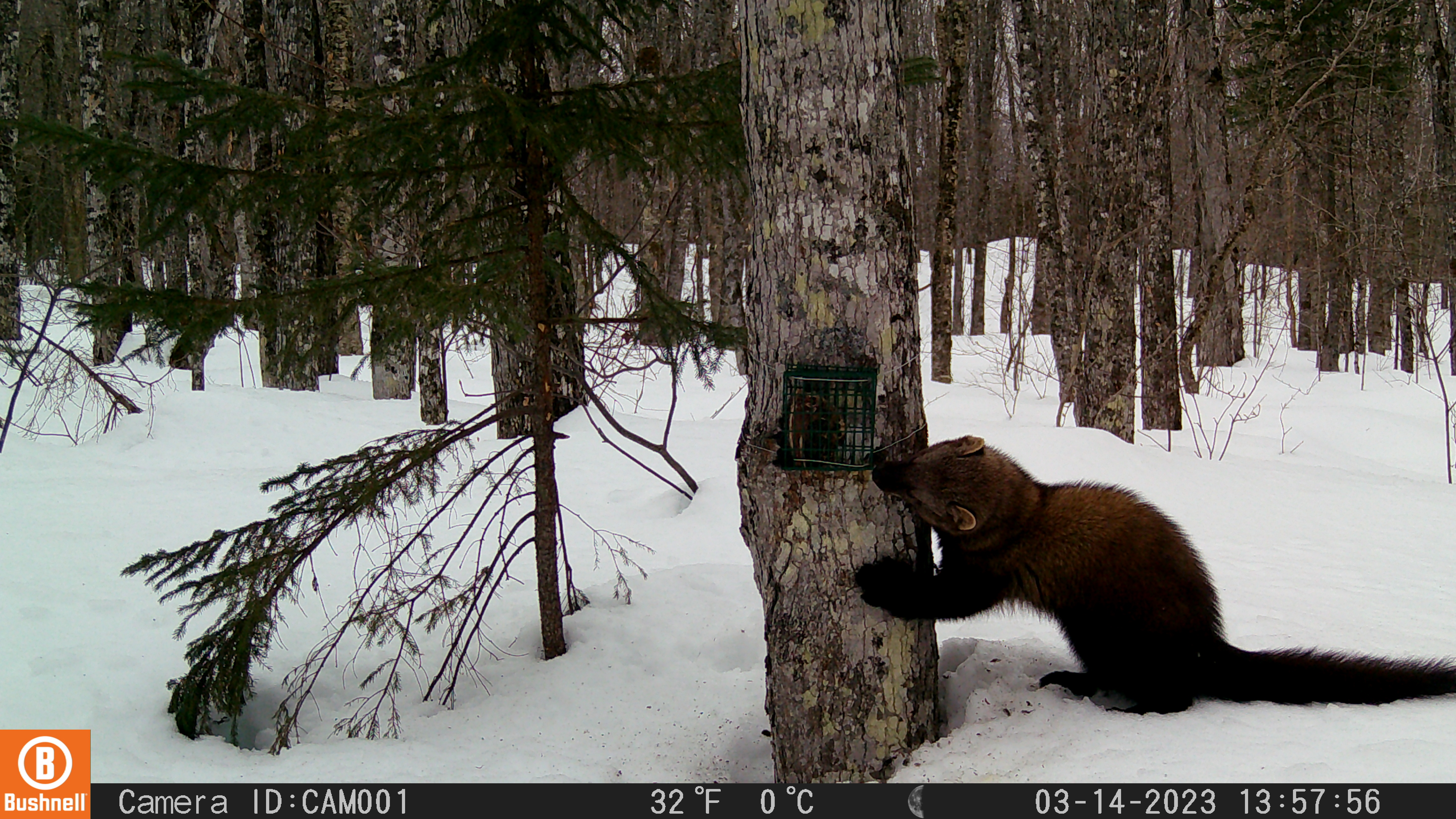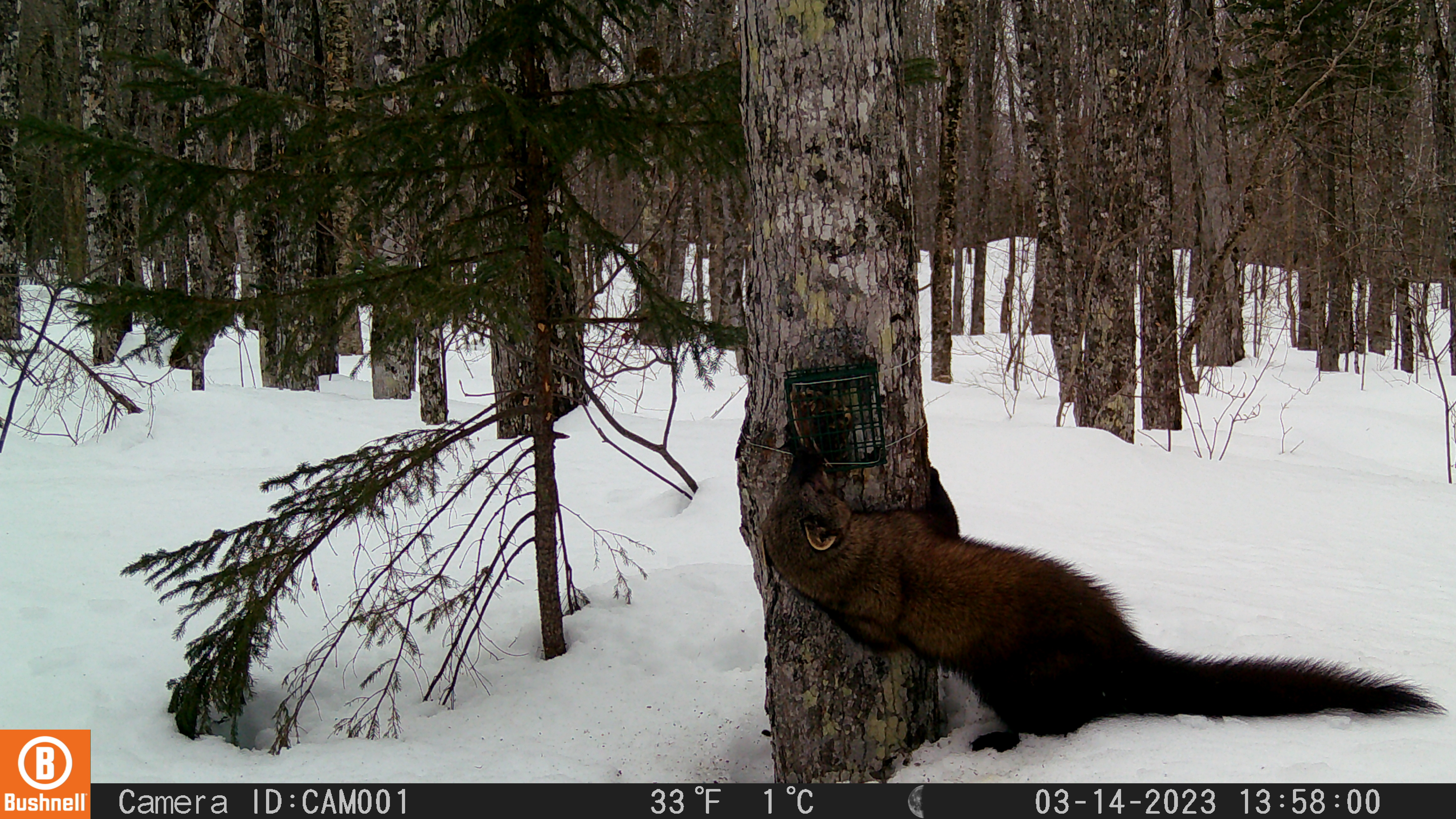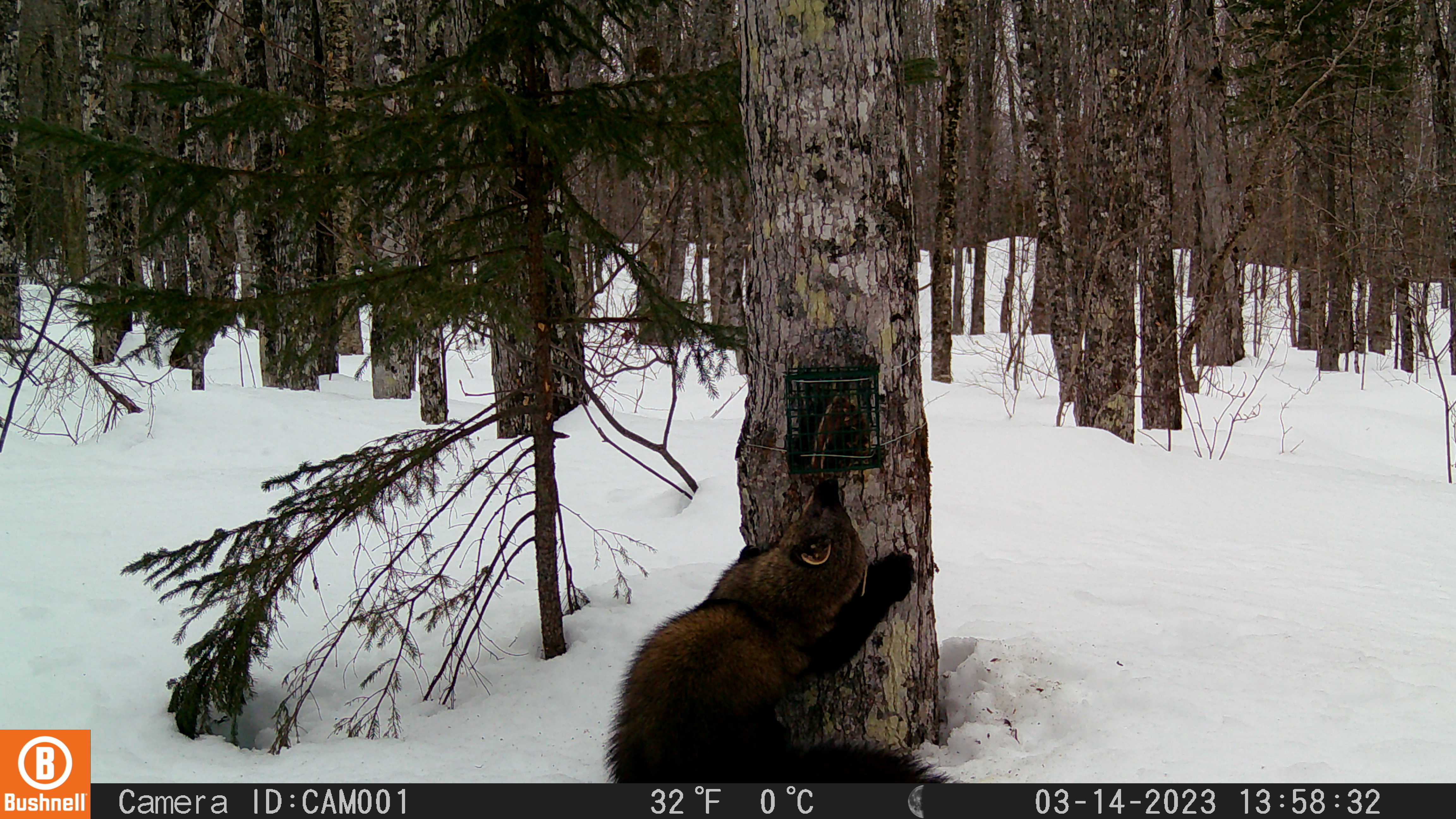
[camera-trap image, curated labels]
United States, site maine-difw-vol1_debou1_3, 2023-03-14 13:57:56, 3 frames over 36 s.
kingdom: Animalia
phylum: Chordata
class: Mammalia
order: Carnivora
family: Mustelidae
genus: Pekania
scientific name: Pekania pennanti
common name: fisher